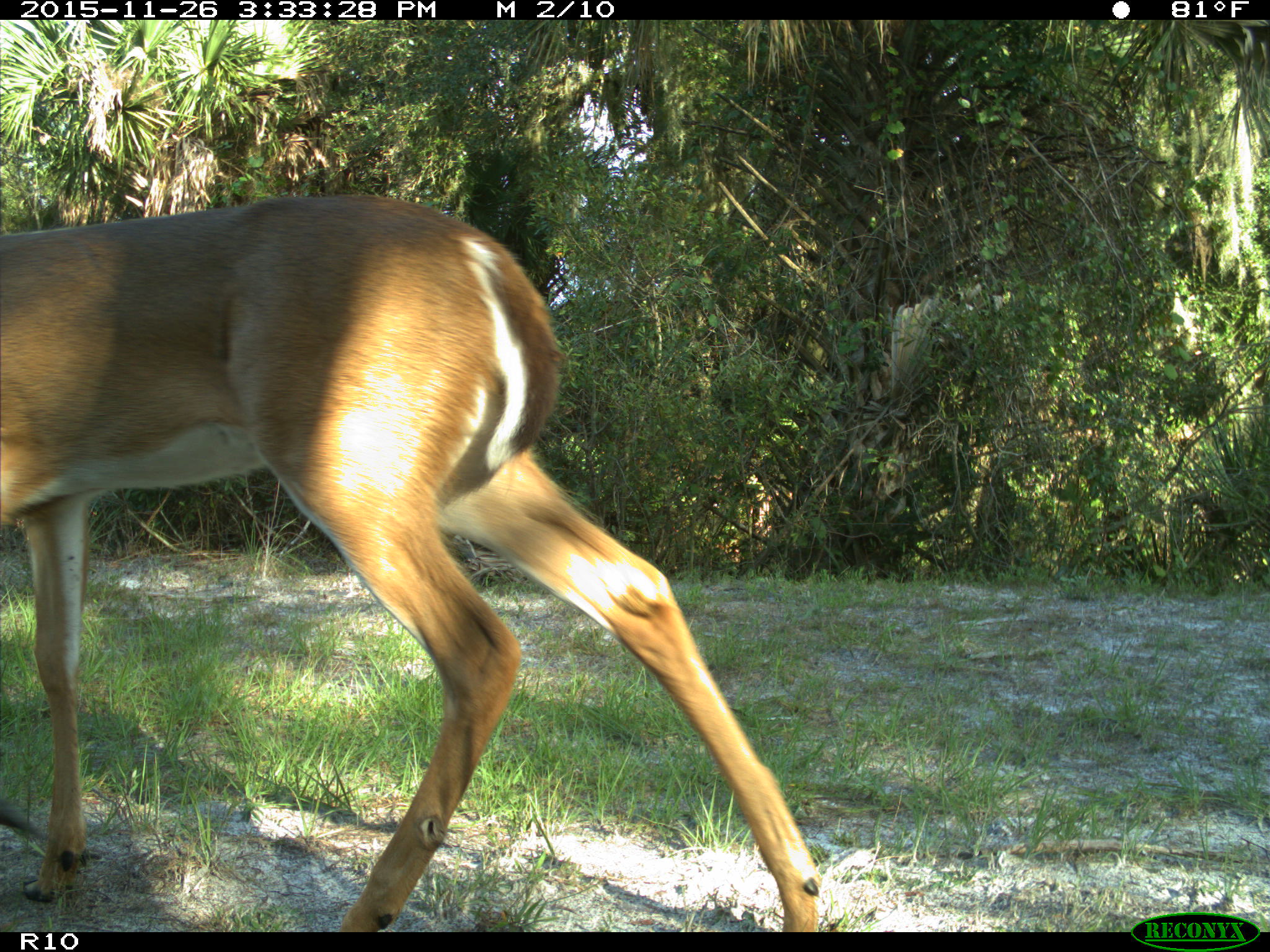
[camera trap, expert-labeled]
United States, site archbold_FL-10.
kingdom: Animalia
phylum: Chordata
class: Mammalia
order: Artiodactyla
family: Cervidae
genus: Odocoileus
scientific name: Odocoileus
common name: deer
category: unidentified deer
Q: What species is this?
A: Unidentified deer (deer) (Odocoileus).